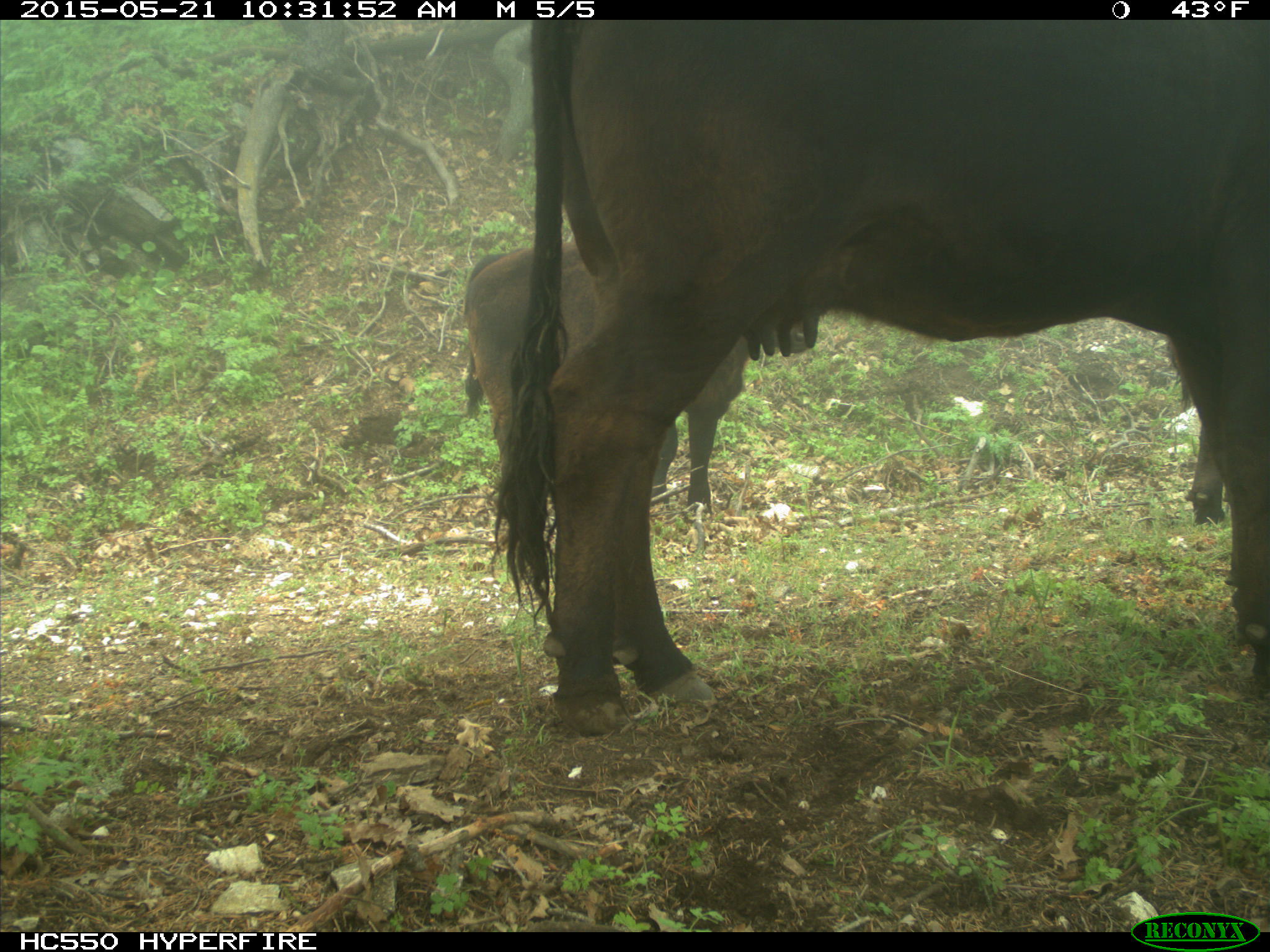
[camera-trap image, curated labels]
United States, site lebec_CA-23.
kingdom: Animalia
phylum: Chordata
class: Mammalia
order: Artiodactyla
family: Bovidae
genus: Bos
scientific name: Bos taurus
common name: domestic cow